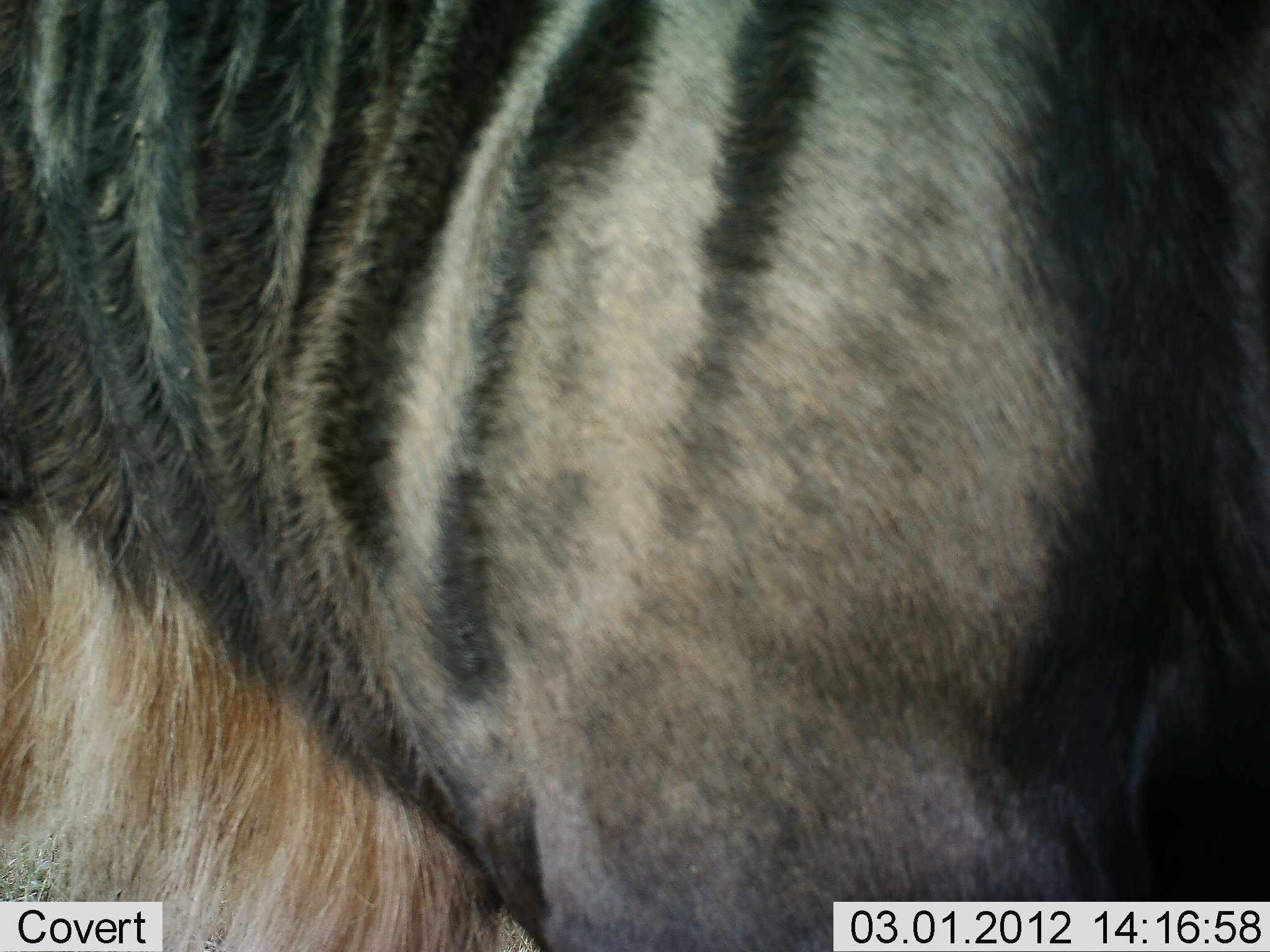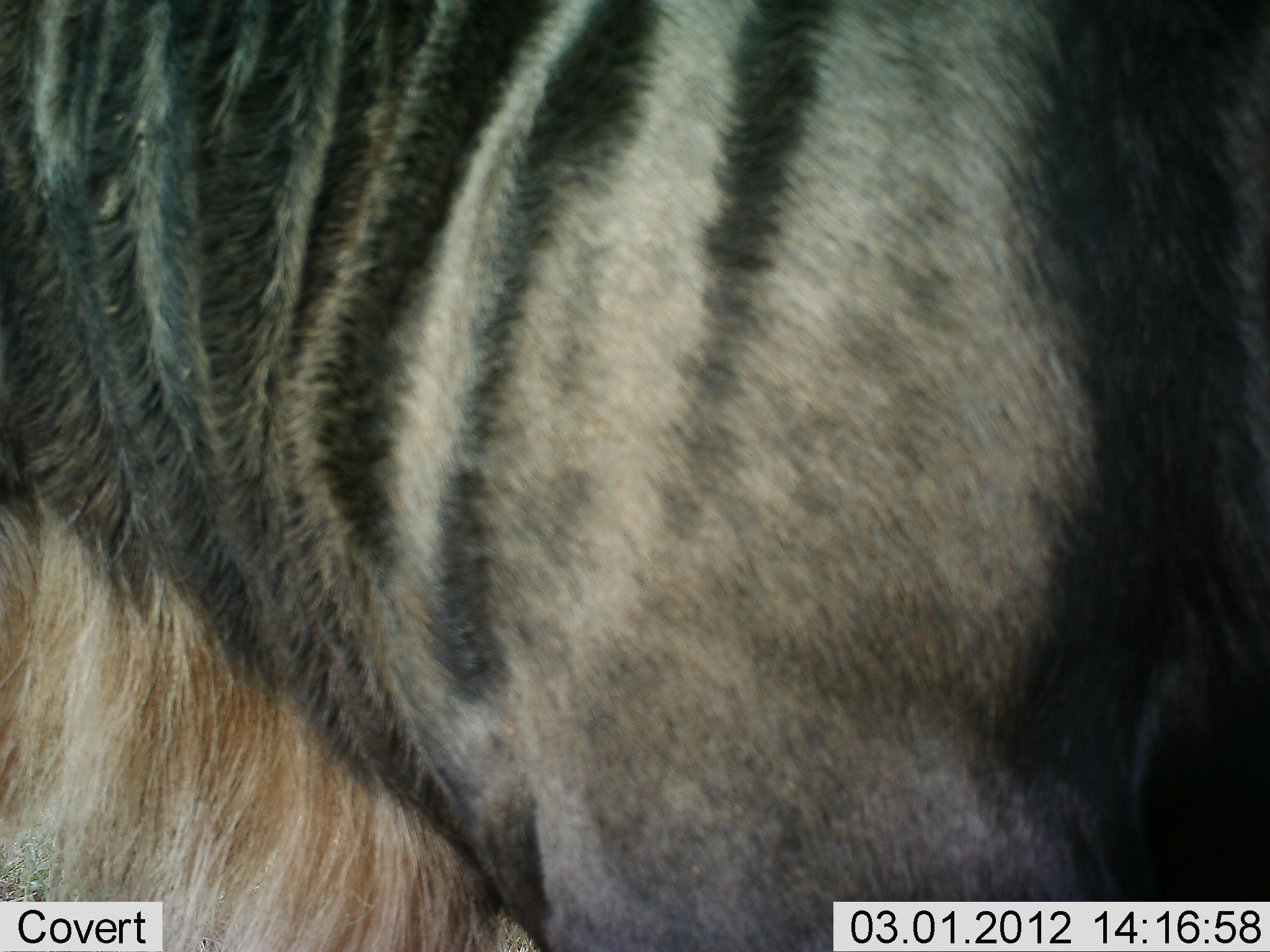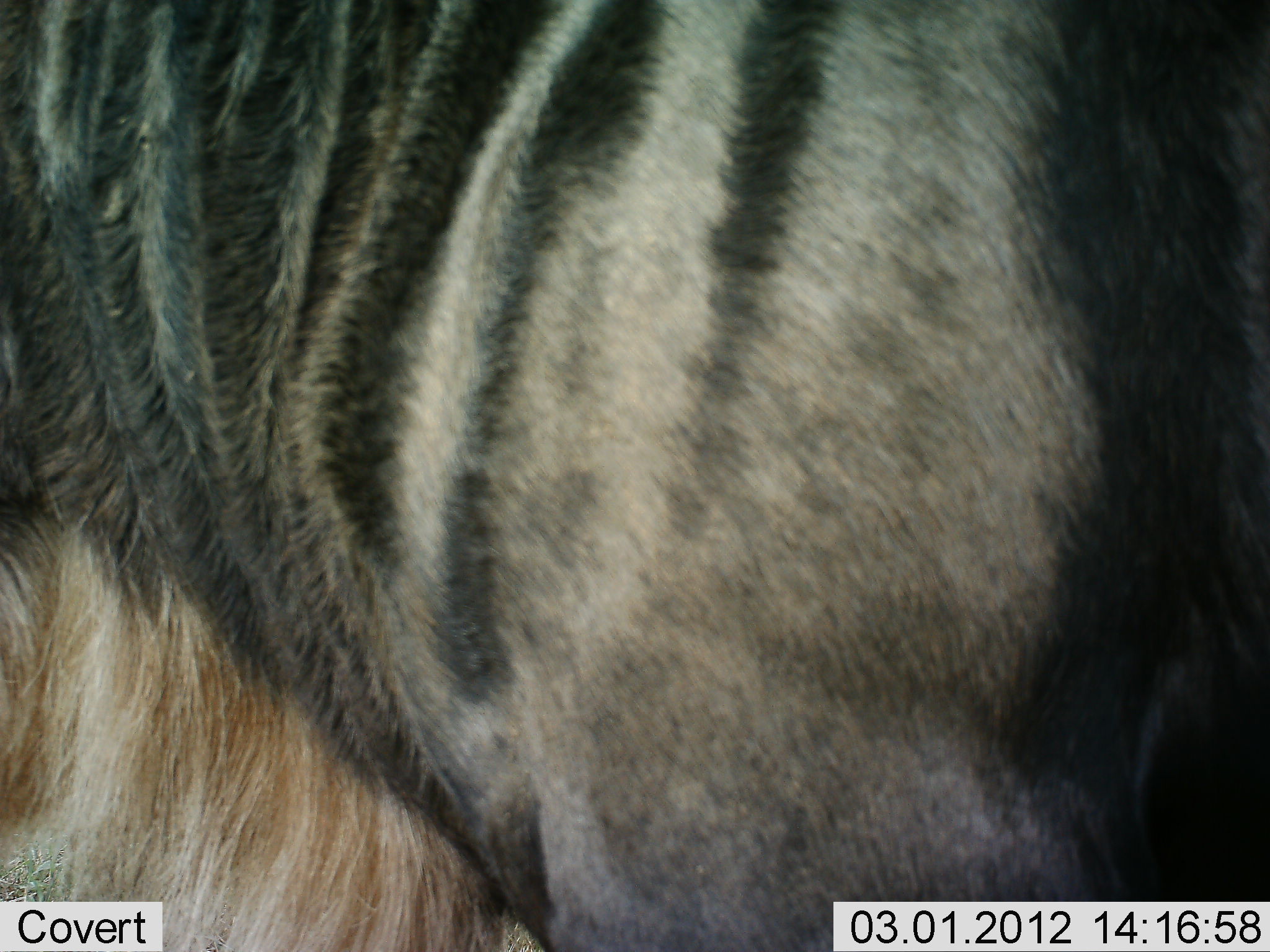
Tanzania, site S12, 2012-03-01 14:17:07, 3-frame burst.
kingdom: Animalia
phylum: Chordata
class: Mammalia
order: Artiodactyla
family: Bovidae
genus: Connochaetes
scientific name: Connochaetes taurinus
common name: blue wildebeest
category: wildebeest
Wildebeest (blue wildebeest) (Connochaetes taurinus), count 1. Behavior (volunteer vote fractions): standing 100%, resting 0%, moving 0%, interacting 0%. Young present (vote fraction): 0%. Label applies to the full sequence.